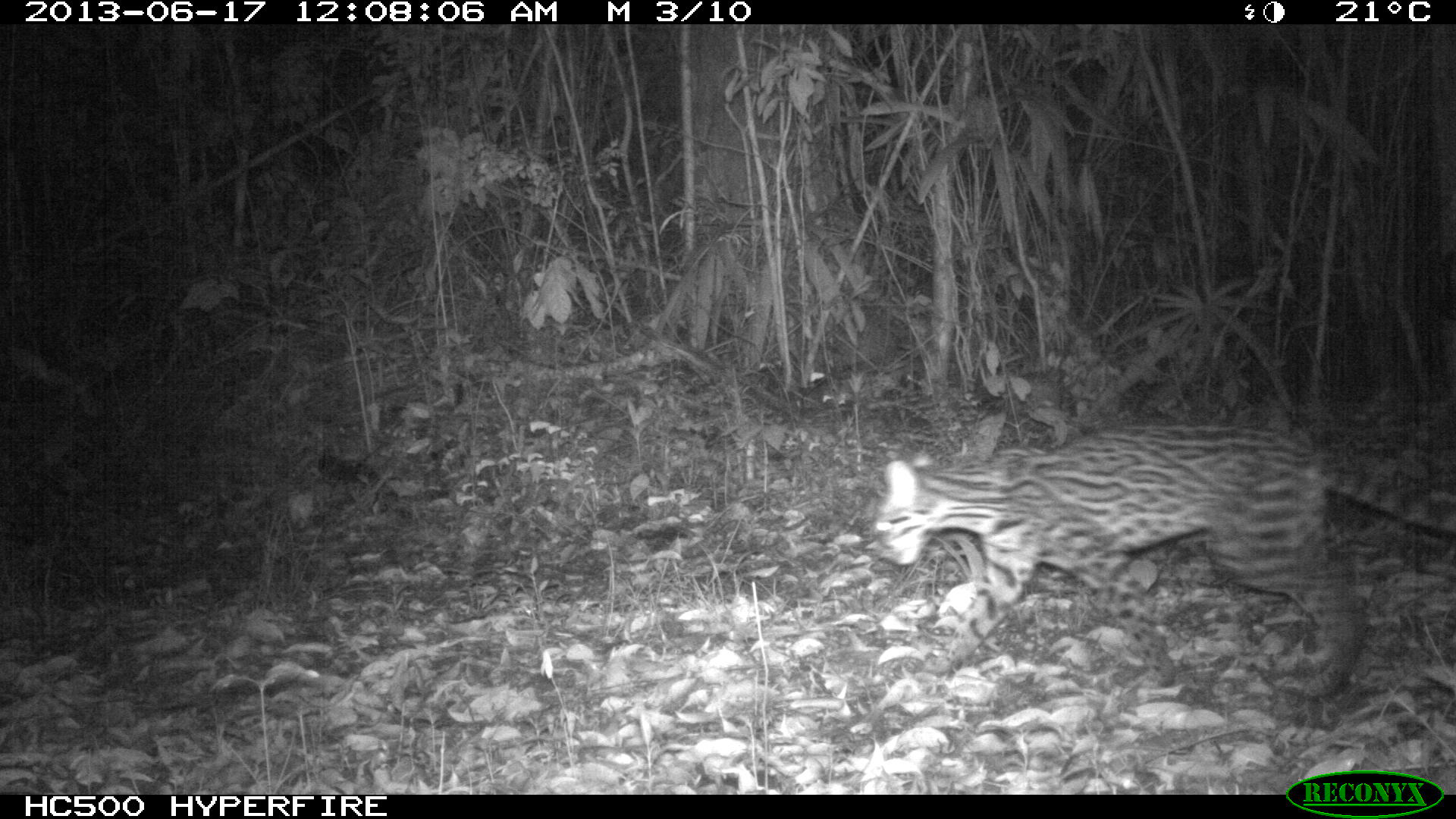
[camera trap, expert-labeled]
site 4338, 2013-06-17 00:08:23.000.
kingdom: Animalia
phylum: Chordata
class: Mammalia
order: Carnivora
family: Felidae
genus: Leopardus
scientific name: Leopardus pardalis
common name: ocelot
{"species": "Leopardus pardalis (ocelot)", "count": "1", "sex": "female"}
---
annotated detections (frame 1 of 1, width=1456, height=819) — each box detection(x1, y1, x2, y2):
leopardus pardalis: detection(873, 423, 1456, 702)